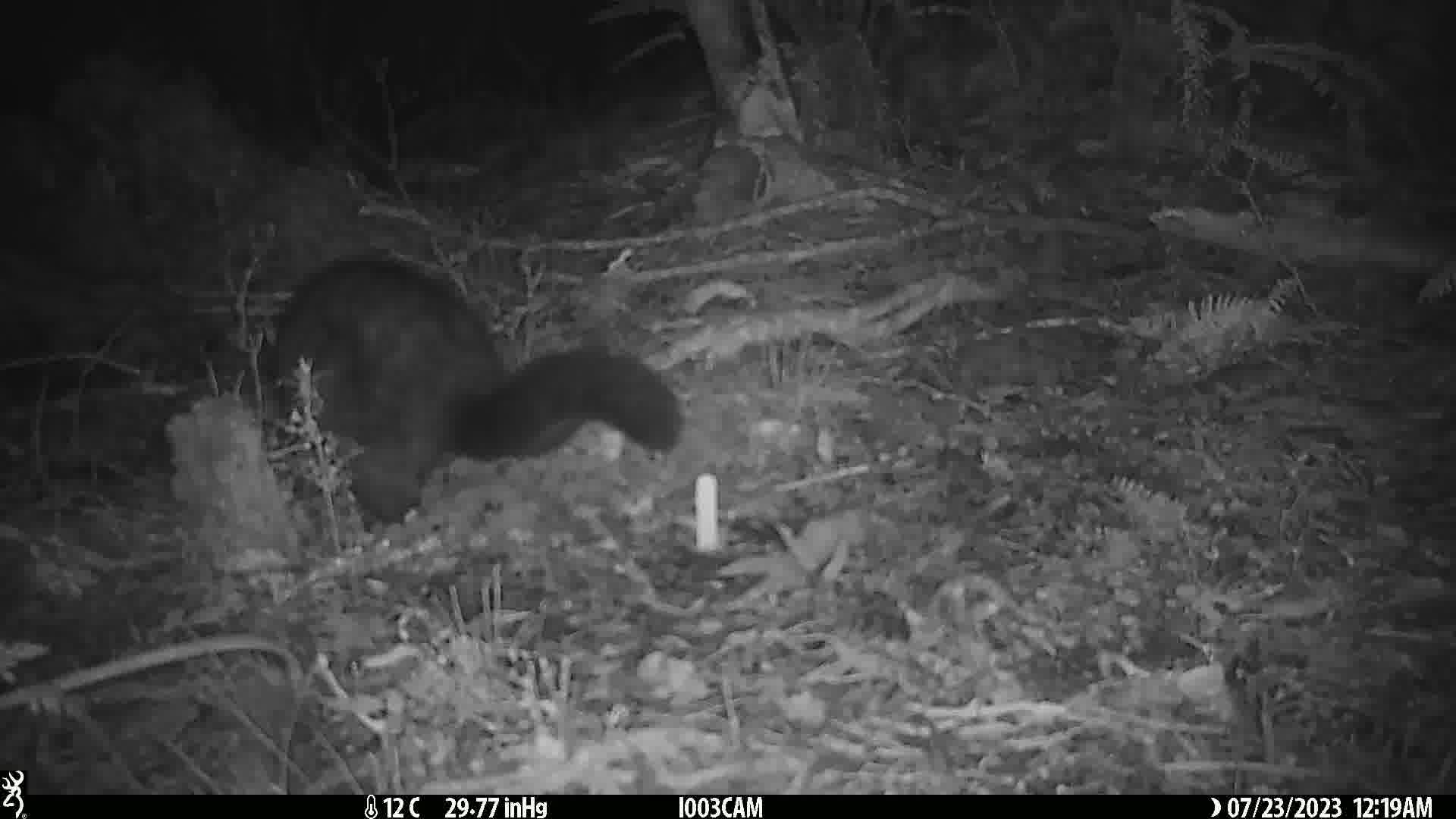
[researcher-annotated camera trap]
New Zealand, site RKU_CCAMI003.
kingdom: Animalia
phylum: Chordata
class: Mammalia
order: Diprotodontia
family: Phalangeridae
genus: Trichosurus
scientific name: Trichosurus vulpecula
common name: common brushtail possum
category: possum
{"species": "possum (common brushtail possum) (Trichosurus vulpecula)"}